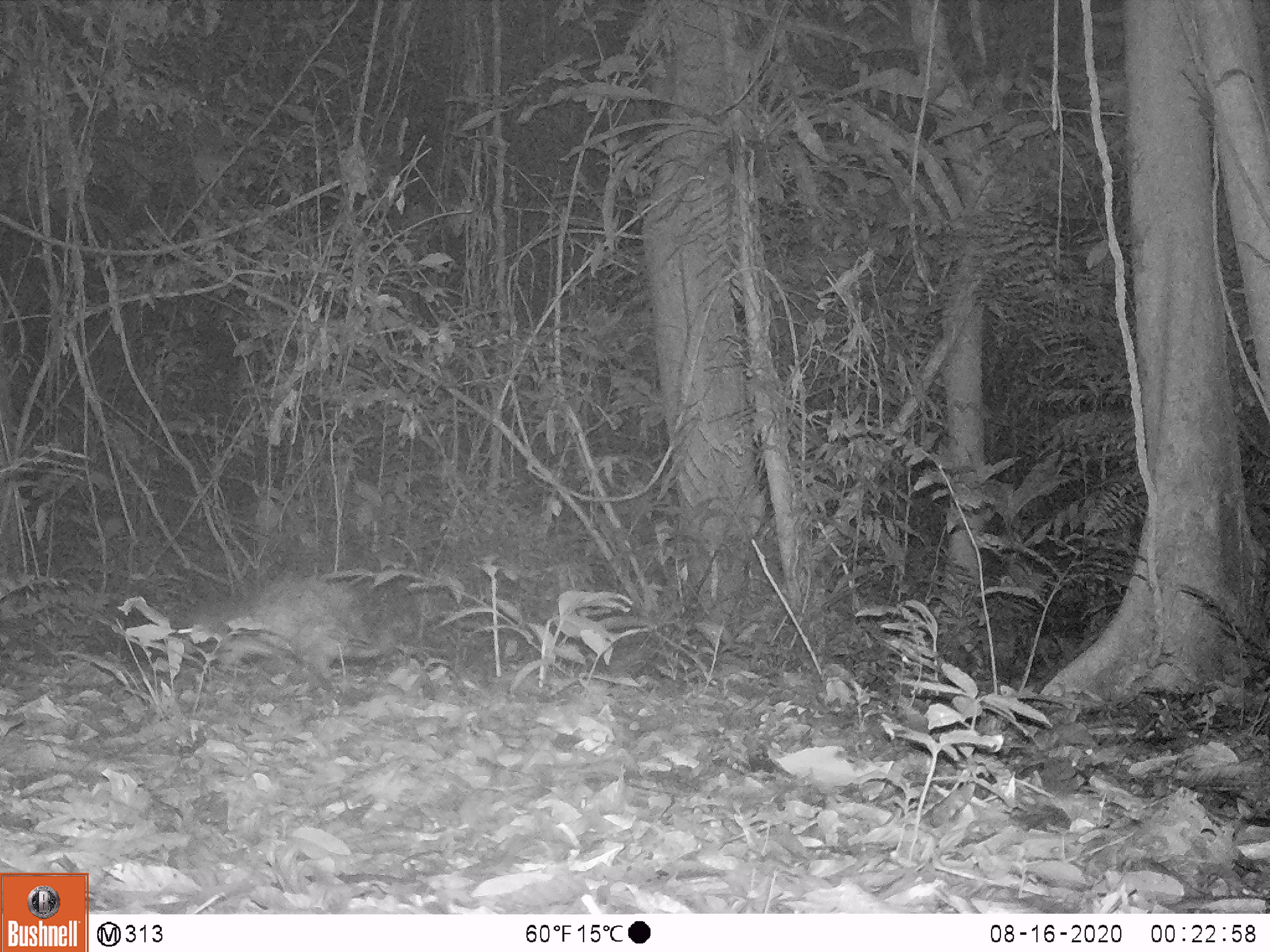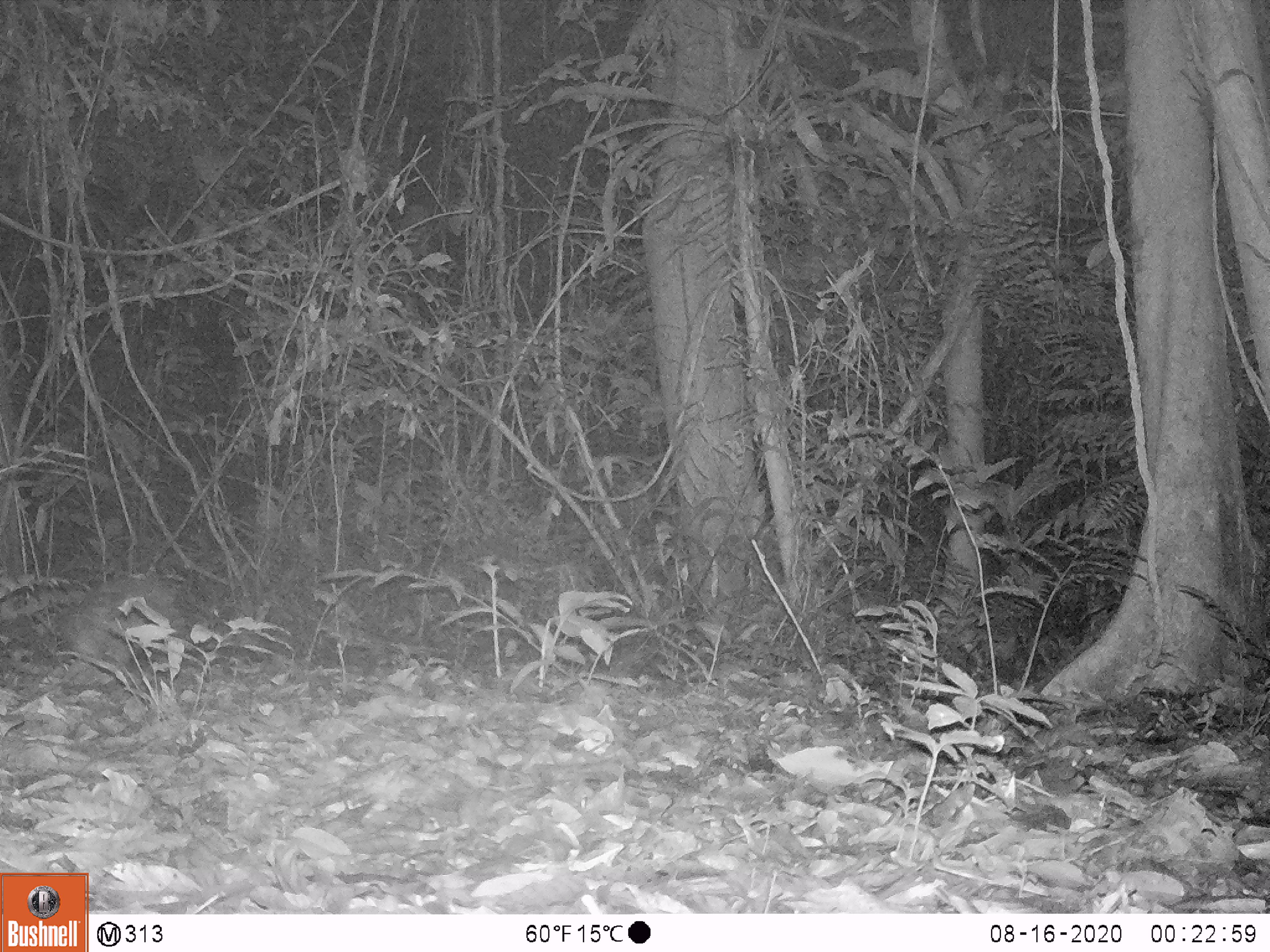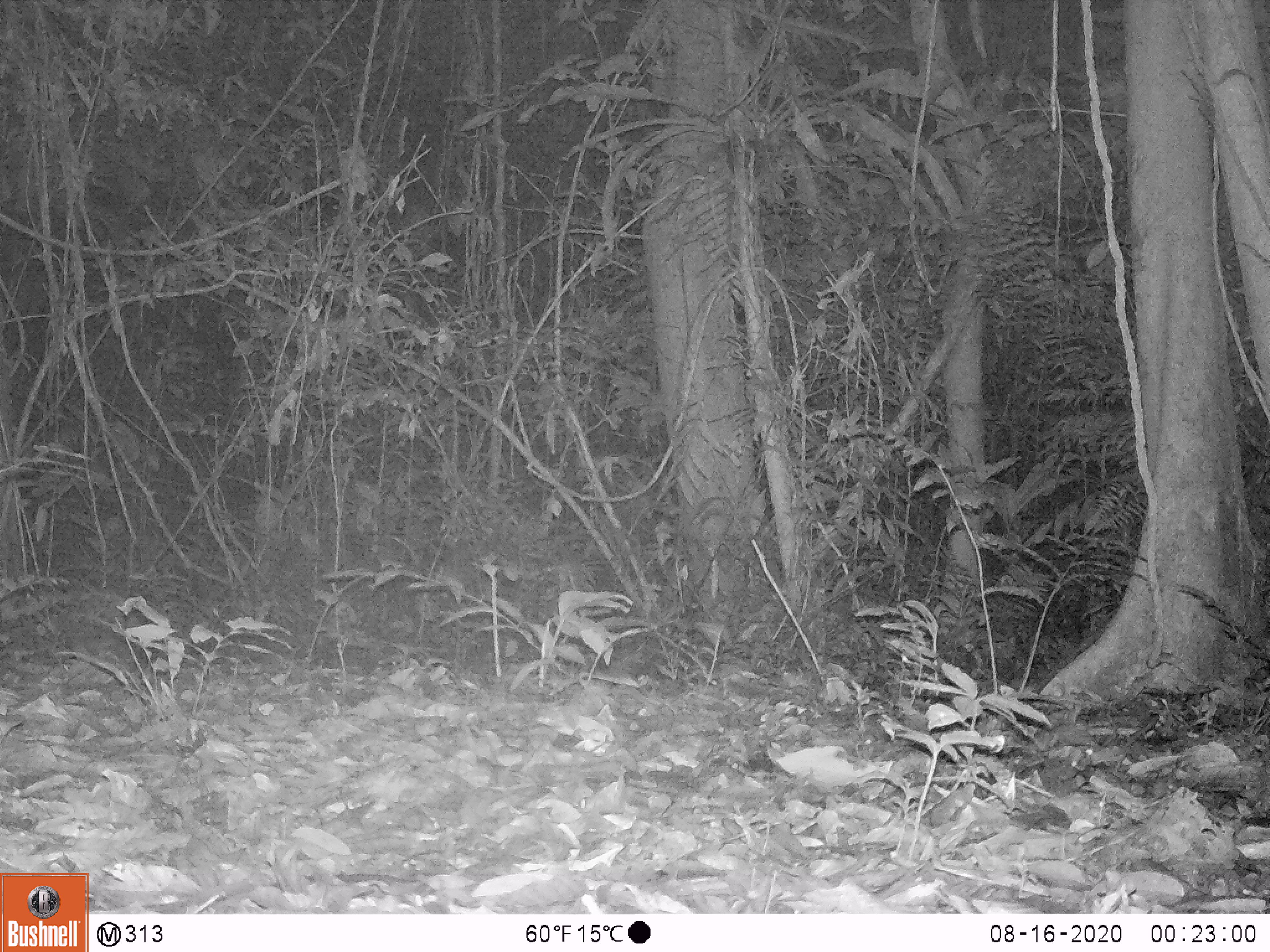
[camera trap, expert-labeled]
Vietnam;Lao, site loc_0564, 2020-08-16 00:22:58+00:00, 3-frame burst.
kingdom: Animalia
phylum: Chordata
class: Mammalia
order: Rodentia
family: Hystricidae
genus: Atherurus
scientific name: Atherurus macrourus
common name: asiatic brush-tailed porcupine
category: asiatic brush tailed porcupine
Asiatic brush tailed porcupine (asiatic brush-tailed porcupine) (Atherurus macrourus). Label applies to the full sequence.